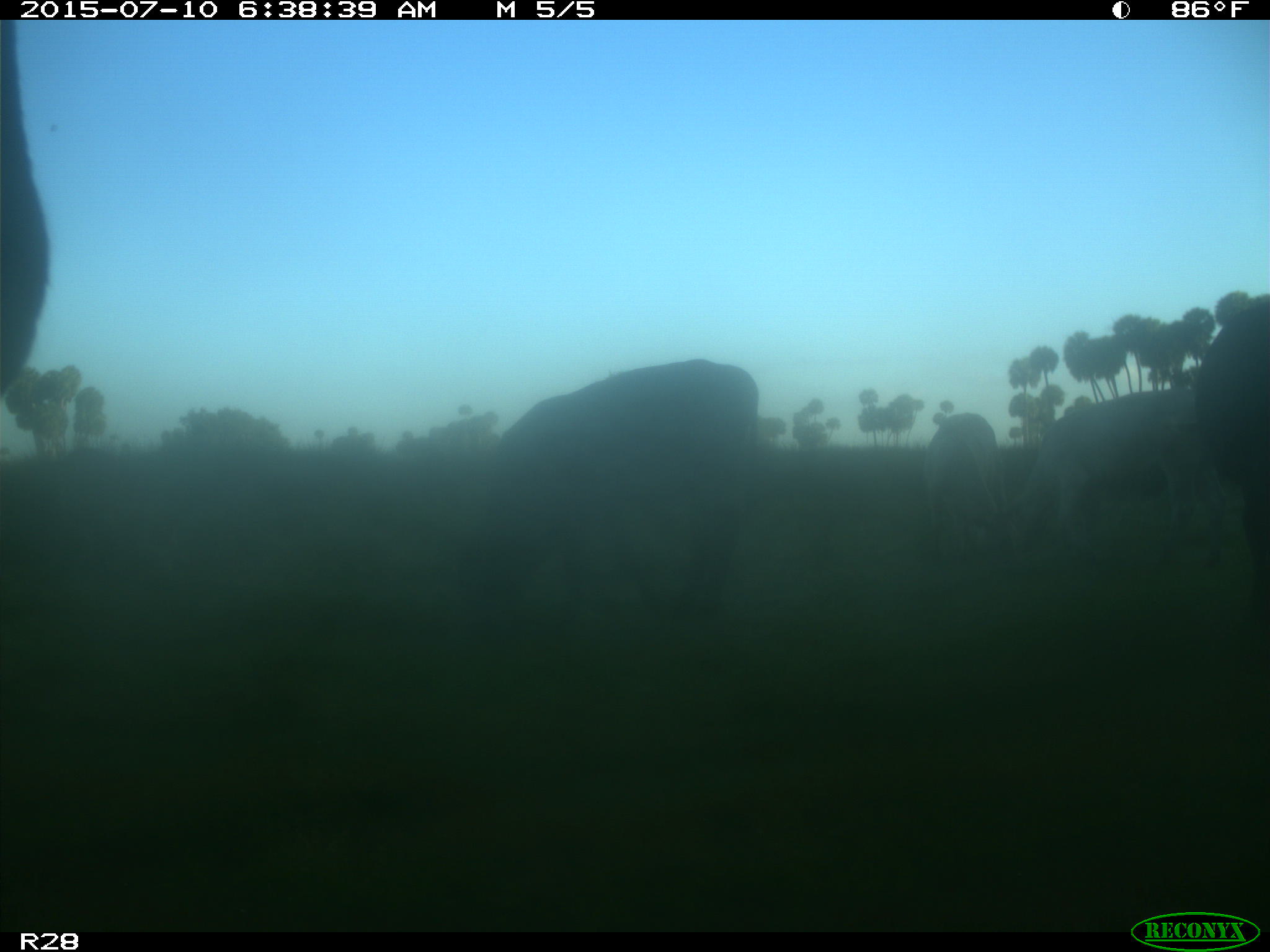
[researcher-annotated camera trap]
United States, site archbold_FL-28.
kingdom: Animalia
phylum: Chordata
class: Mammalia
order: Artiodactyla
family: Bovidae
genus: Bos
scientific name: Bos taurus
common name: domestic cow